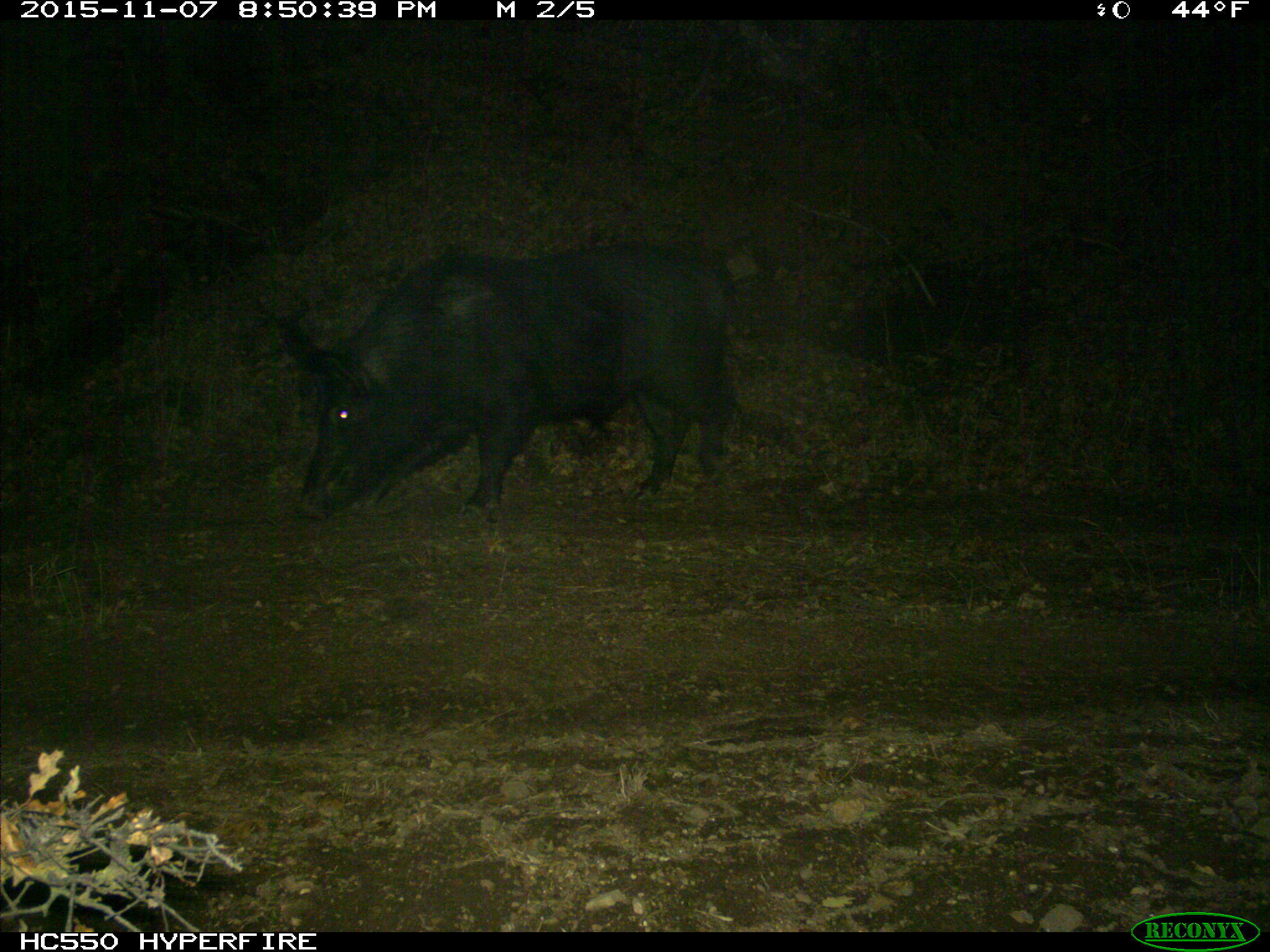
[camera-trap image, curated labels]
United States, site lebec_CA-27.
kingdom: Animalia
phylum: Chordata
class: Mammalia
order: Artiodactyla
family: Suidae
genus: Sus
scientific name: Sus scrofa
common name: wild boar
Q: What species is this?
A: Sus scrofa (wild boar).